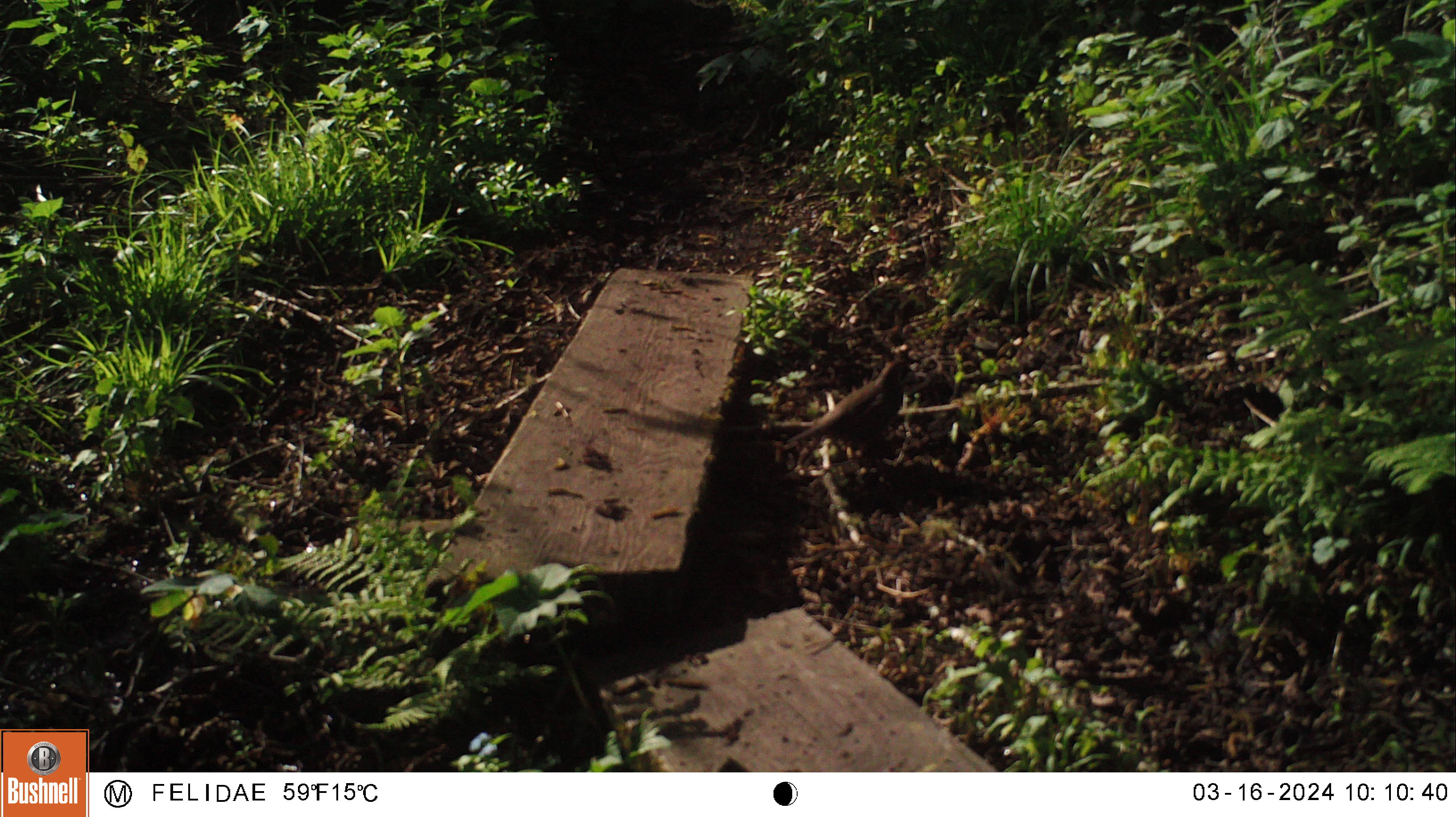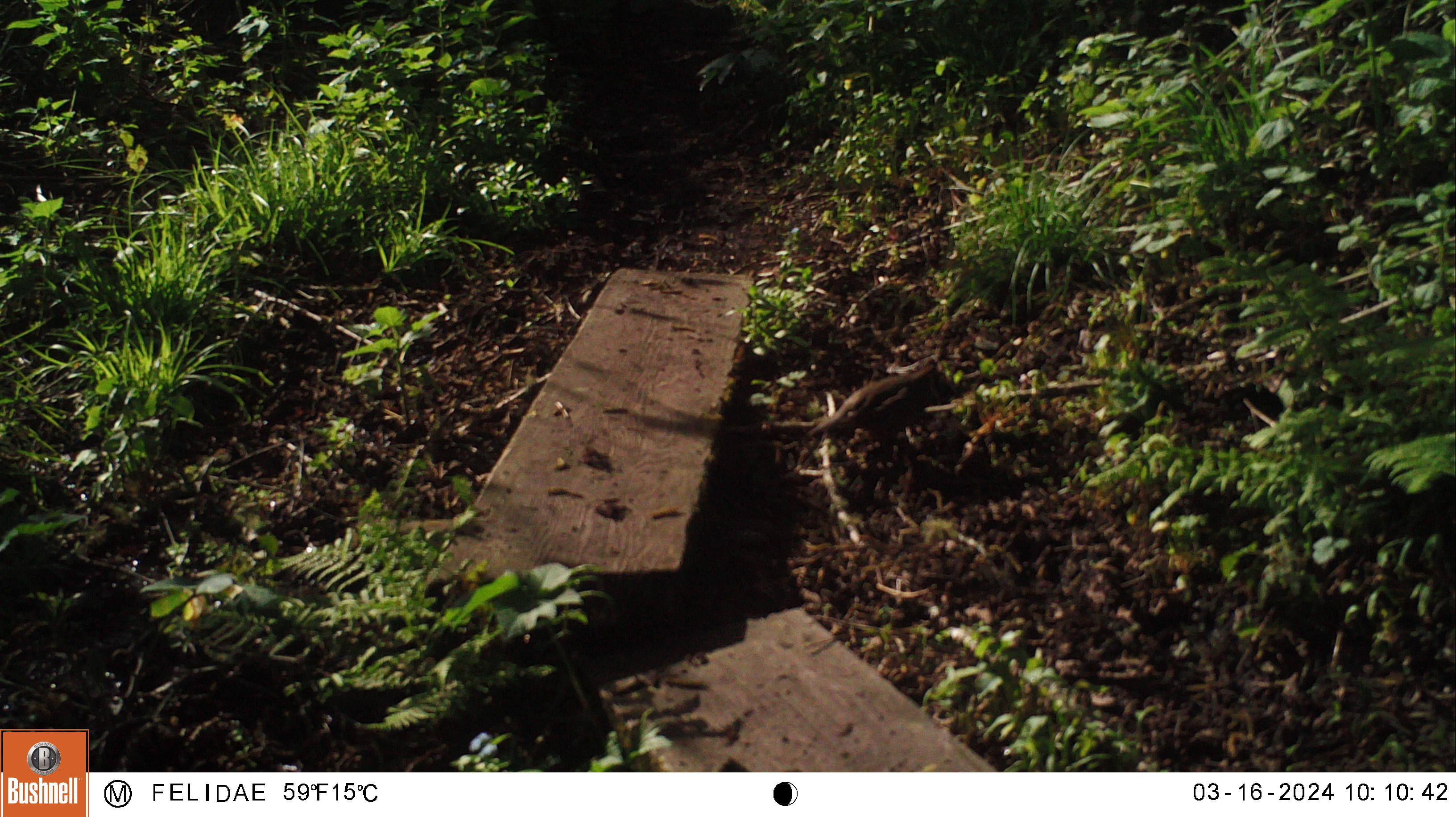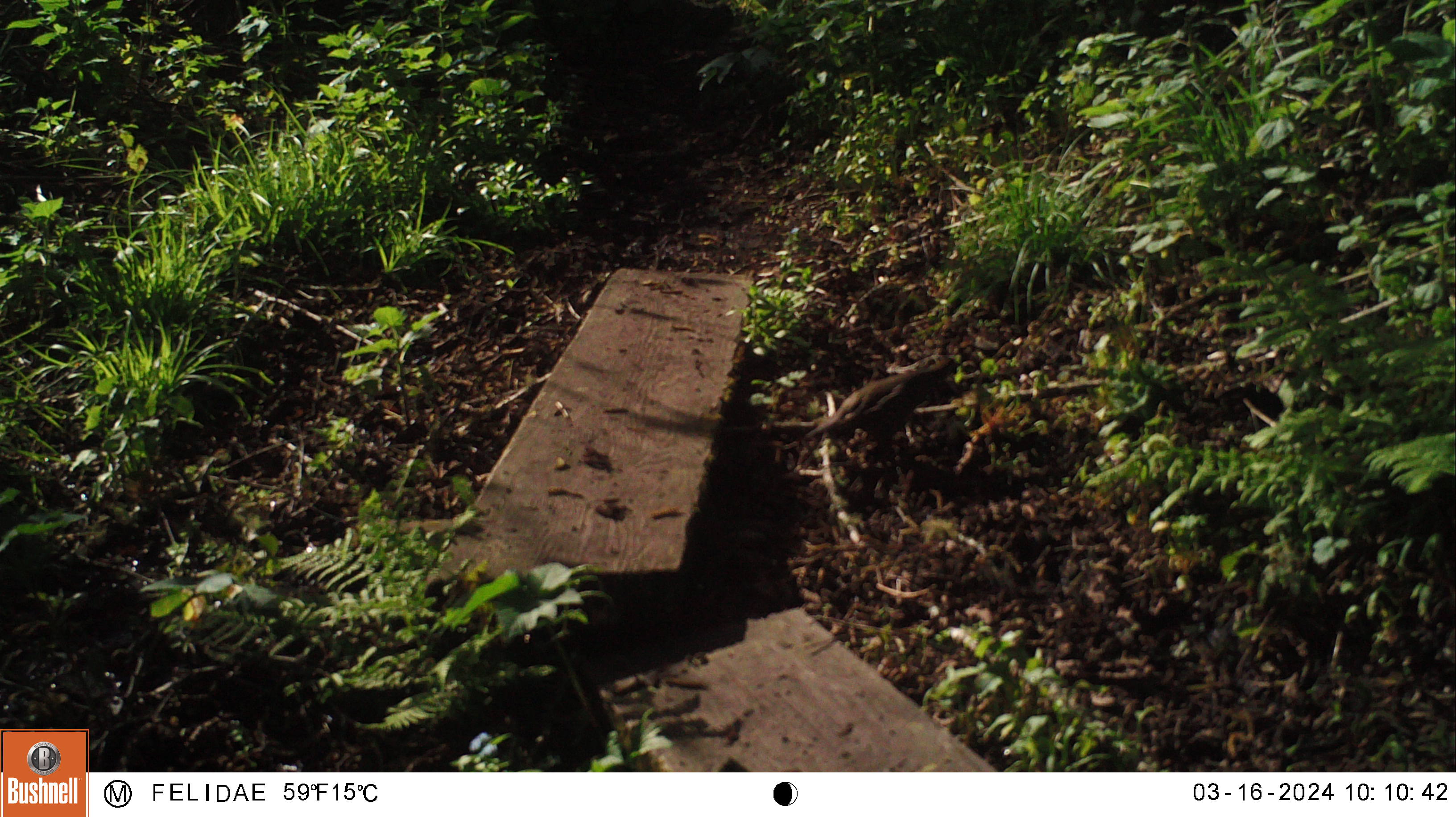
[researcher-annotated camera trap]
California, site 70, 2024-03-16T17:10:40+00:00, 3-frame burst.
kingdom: Animalia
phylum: Chordata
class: Aves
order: Galliformes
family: Odontophoridae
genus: Callipepla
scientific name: Callipepla californica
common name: california quail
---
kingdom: Animalia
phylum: Chordata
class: Aves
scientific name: Aves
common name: bird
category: unknown bird